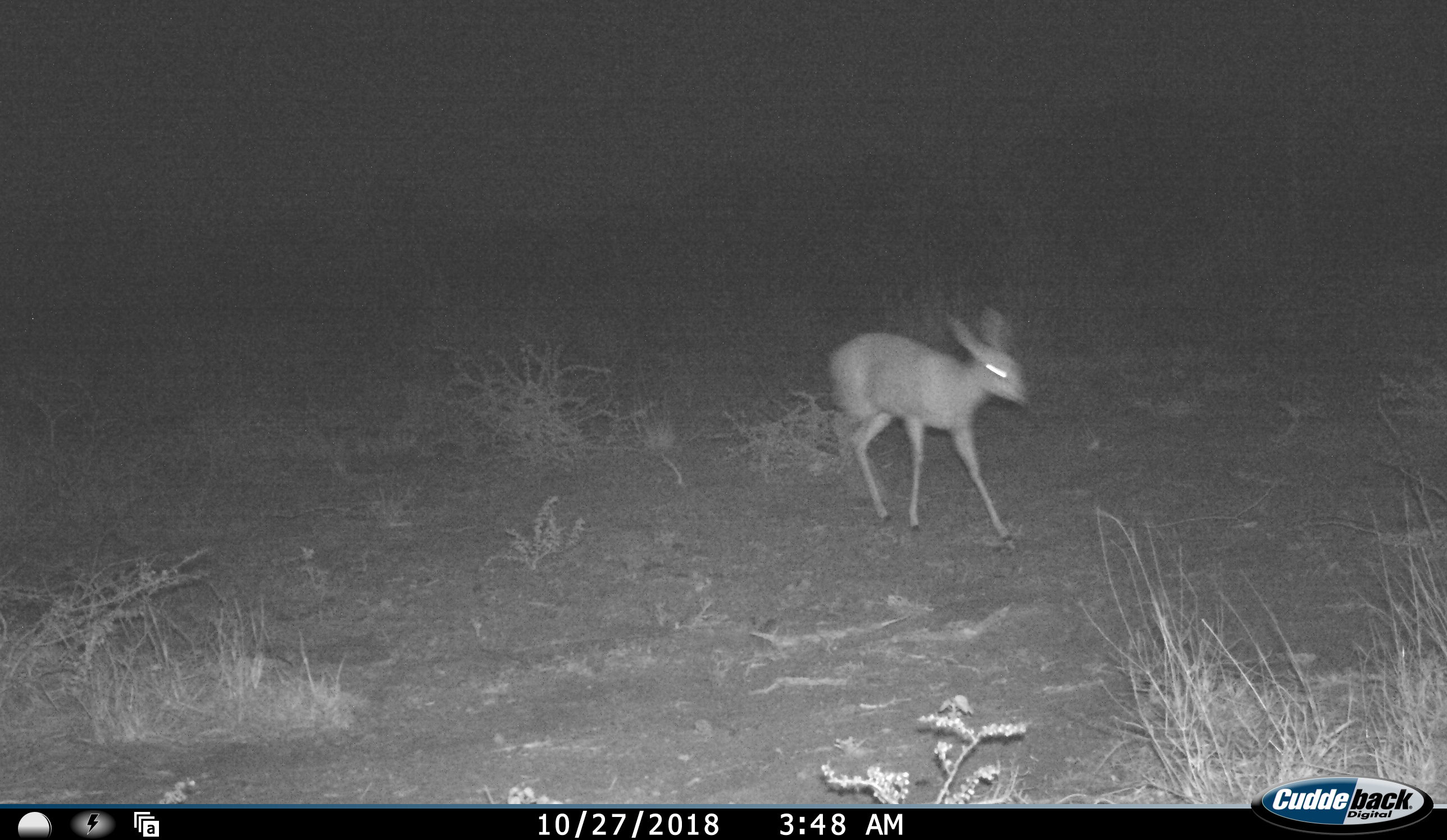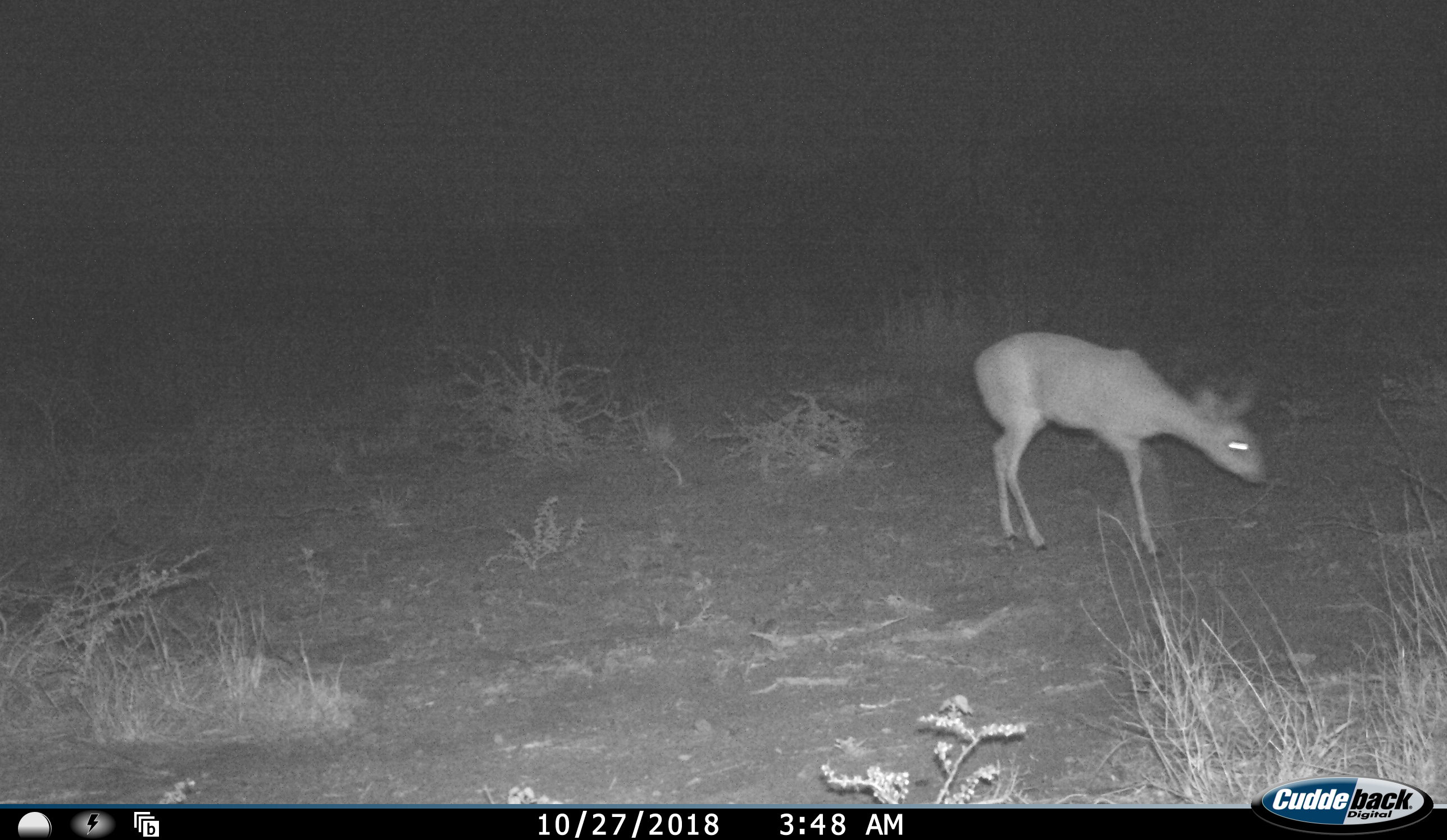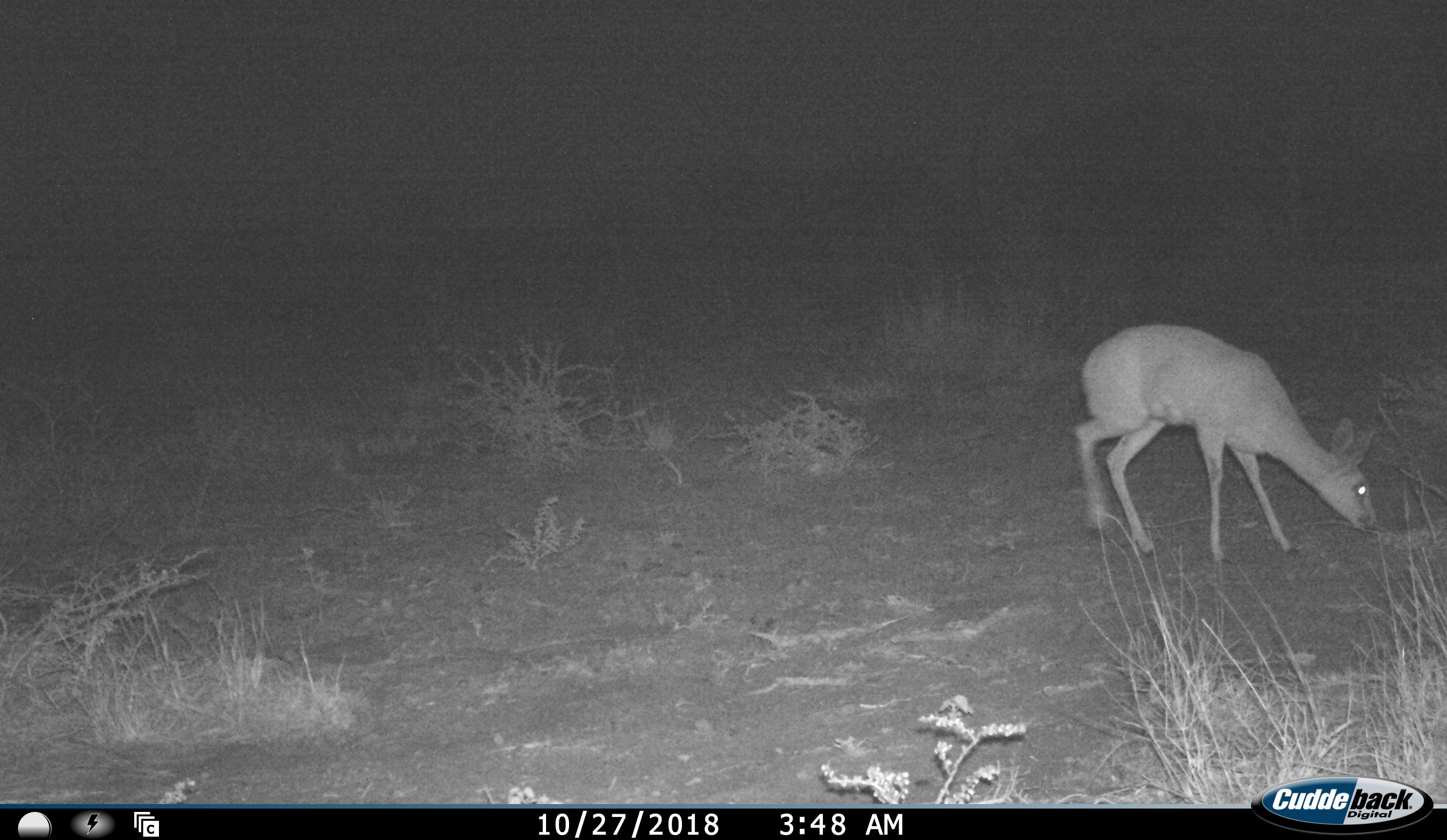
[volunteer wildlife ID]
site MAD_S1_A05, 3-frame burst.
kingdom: Animalia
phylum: Chordata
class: Mammalia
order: Artiodactyla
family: Bovidae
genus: Raphicerus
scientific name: Raphicerus campestris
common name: steenbok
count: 1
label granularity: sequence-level